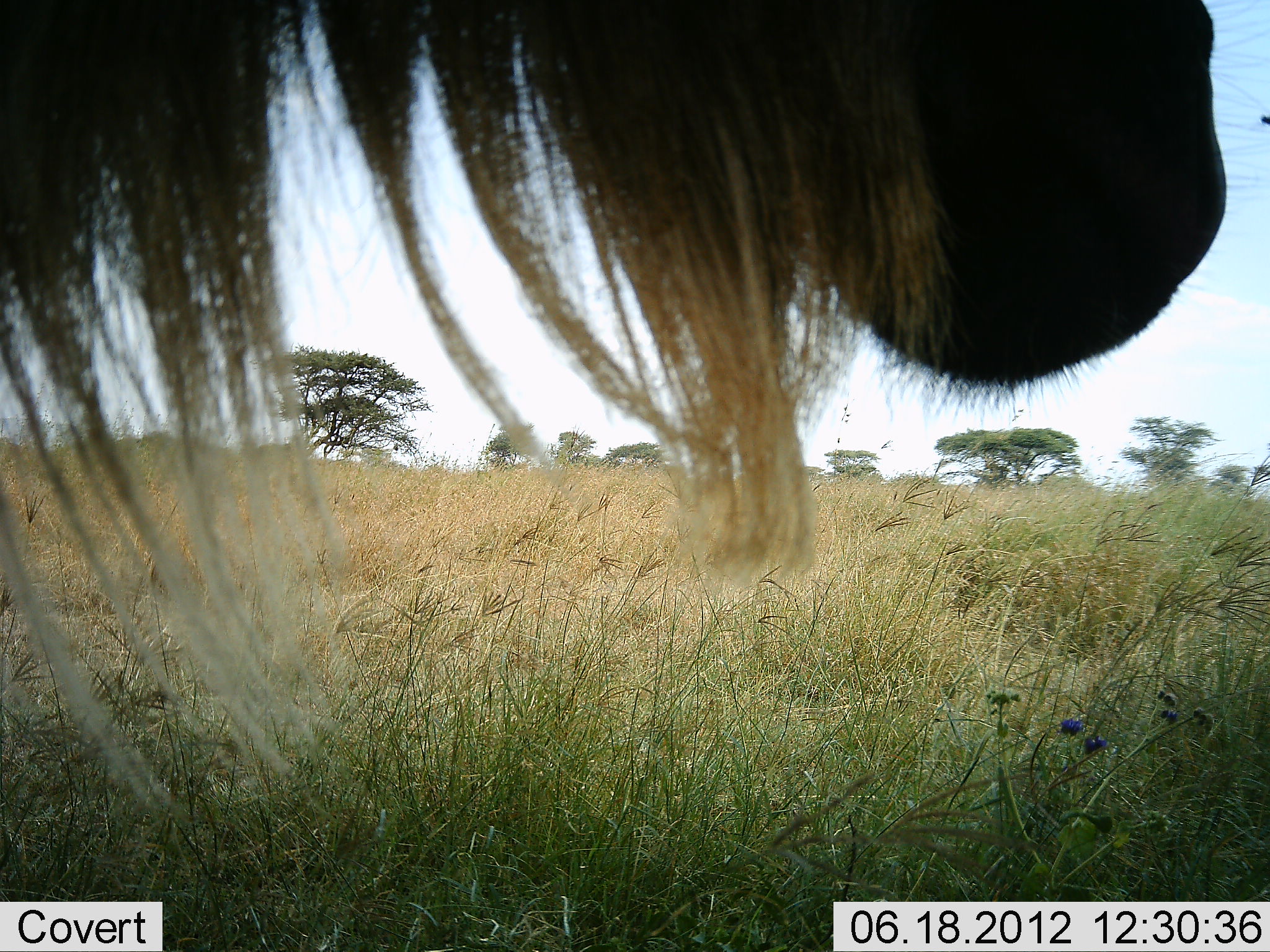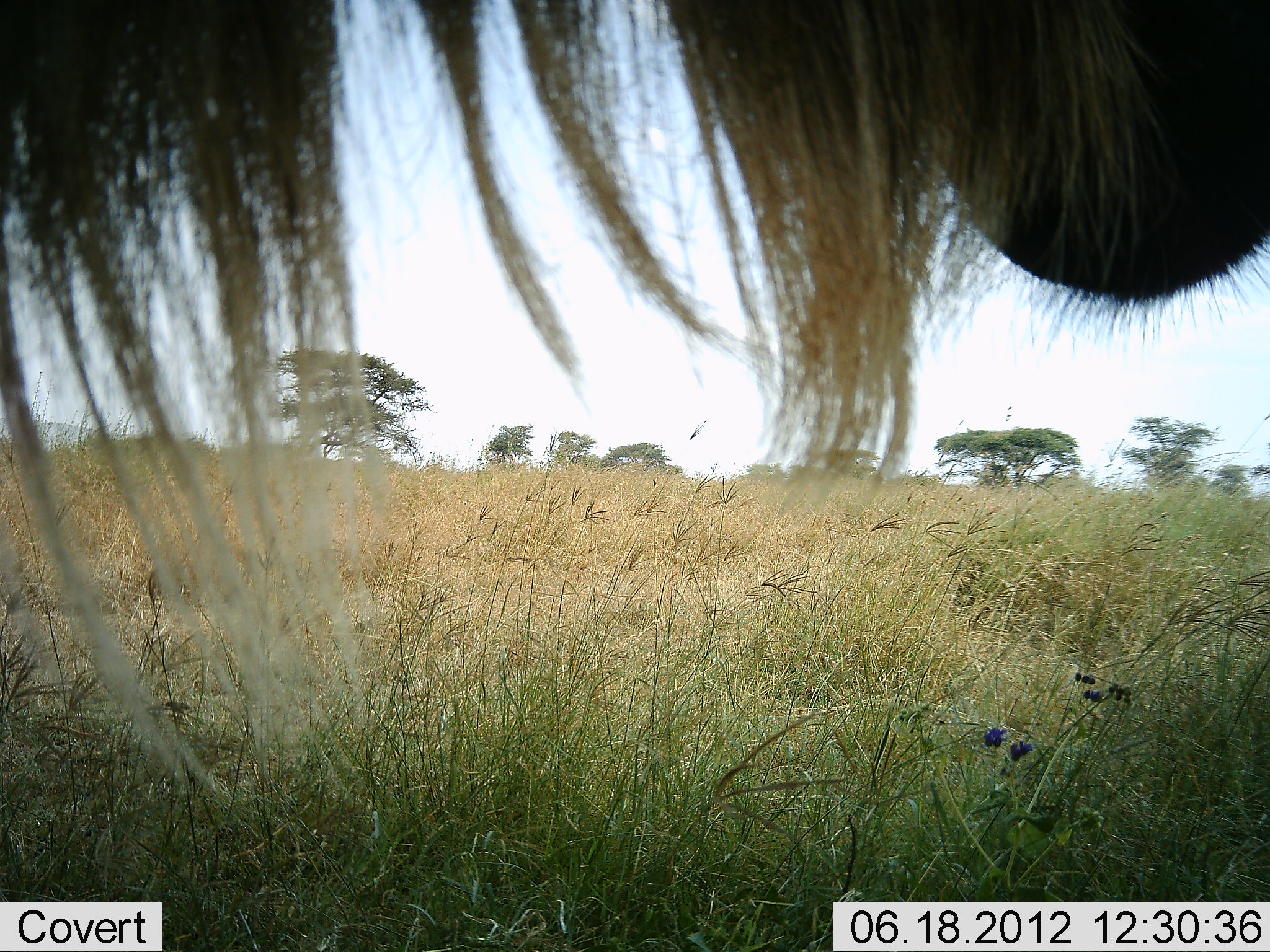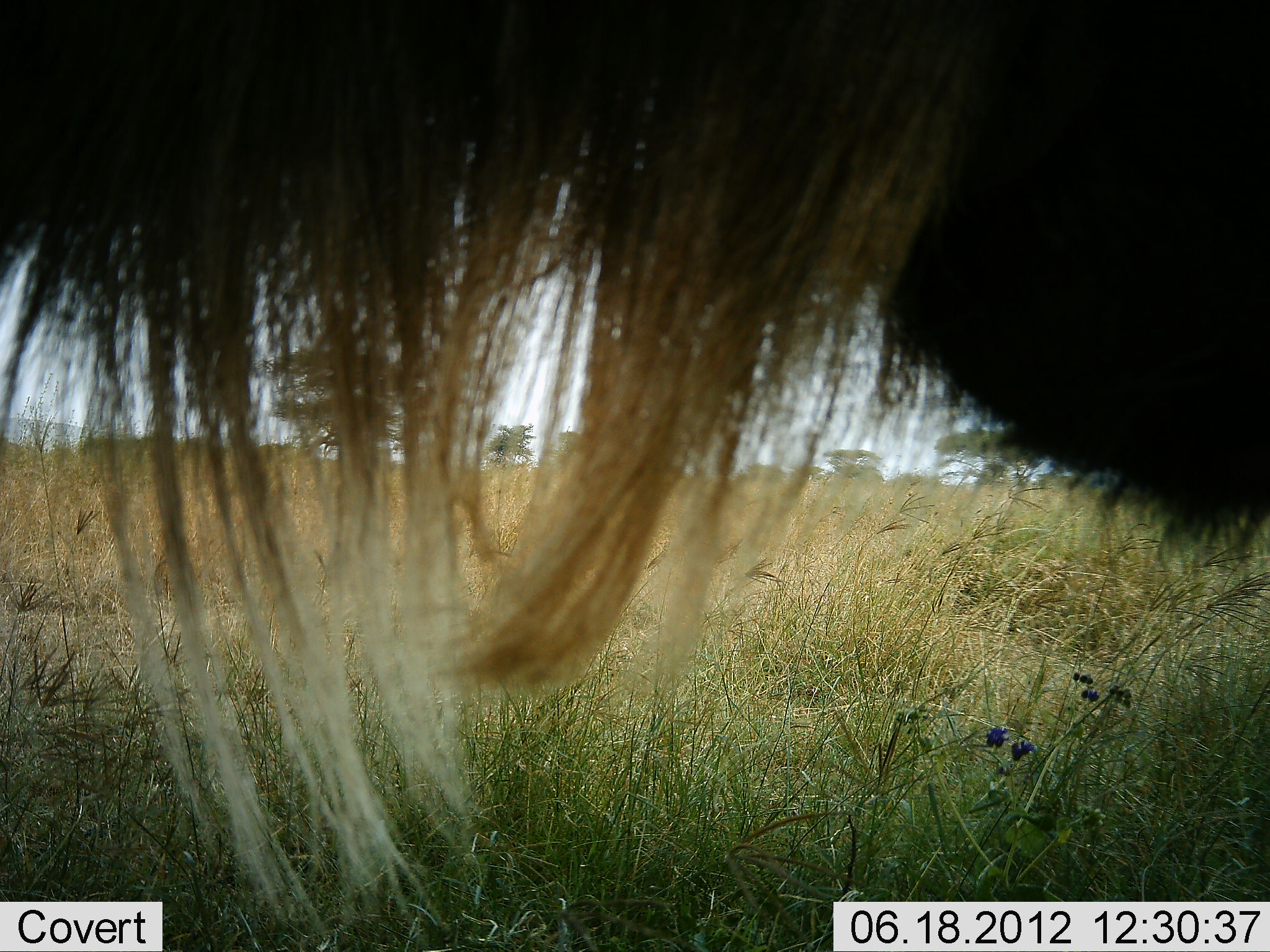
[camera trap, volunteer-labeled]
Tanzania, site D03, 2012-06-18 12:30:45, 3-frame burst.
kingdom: Animalia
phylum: Chordata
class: Mammalia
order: Artiodactyla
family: Bovidae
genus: Connochaetes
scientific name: Connochaetes taurinus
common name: blue wildebeest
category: wildebeest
Wildebeest (blue wildebeest) (Connochaetes taurinus), count 1. Behavior (volunteer vote fractions): standing 70%, resting 0%, moving 0%, interacting 0%. Young present (vote fraction): 0%. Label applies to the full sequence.